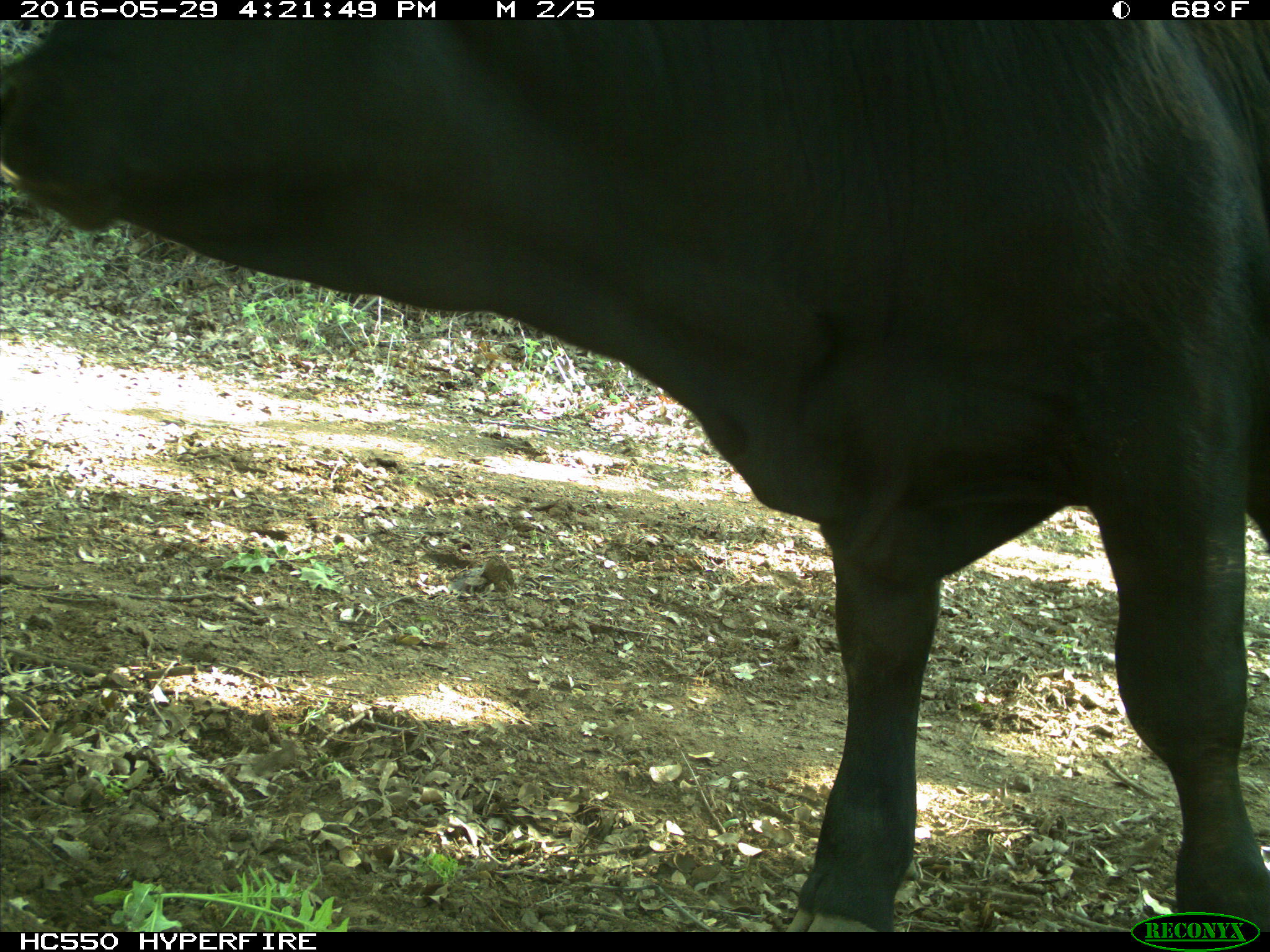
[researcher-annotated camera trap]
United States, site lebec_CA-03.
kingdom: Animalia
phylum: Chordata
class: Mammalia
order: Artiodactyla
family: Bovidae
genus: Bos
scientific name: Bos taurus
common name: domestic cow